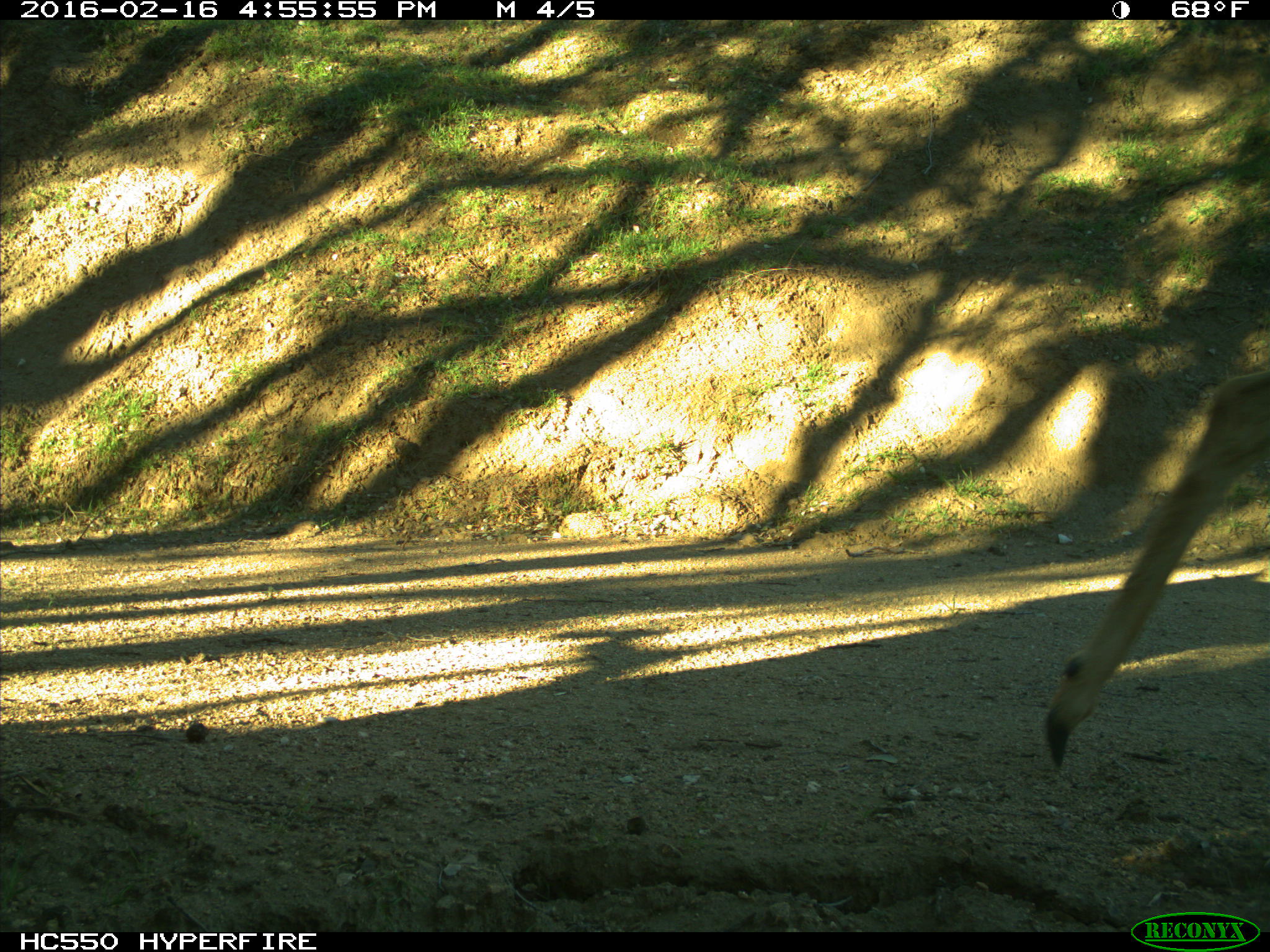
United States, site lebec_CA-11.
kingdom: Animalia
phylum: Chordata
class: Mammalia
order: Artiodactyla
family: Cervidae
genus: Odocoileus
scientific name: Odocoileus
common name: deer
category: unidentified deer